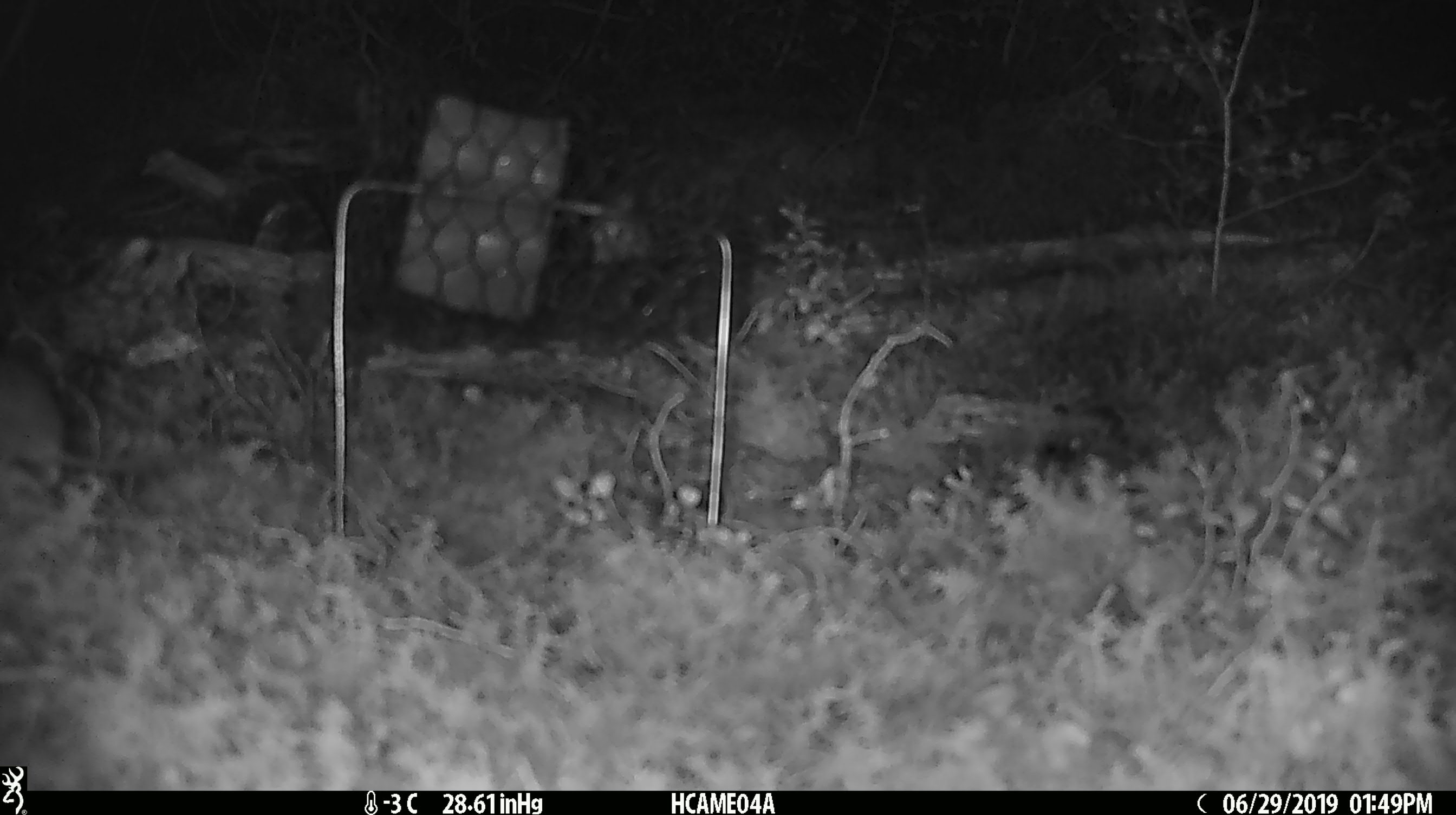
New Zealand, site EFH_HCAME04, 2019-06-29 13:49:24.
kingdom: Animalia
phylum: Chordata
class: Mammalia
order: Rodentia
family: Muridae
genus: Mus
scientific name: Mus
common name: mouse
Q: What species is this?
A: Mouse (Mus).